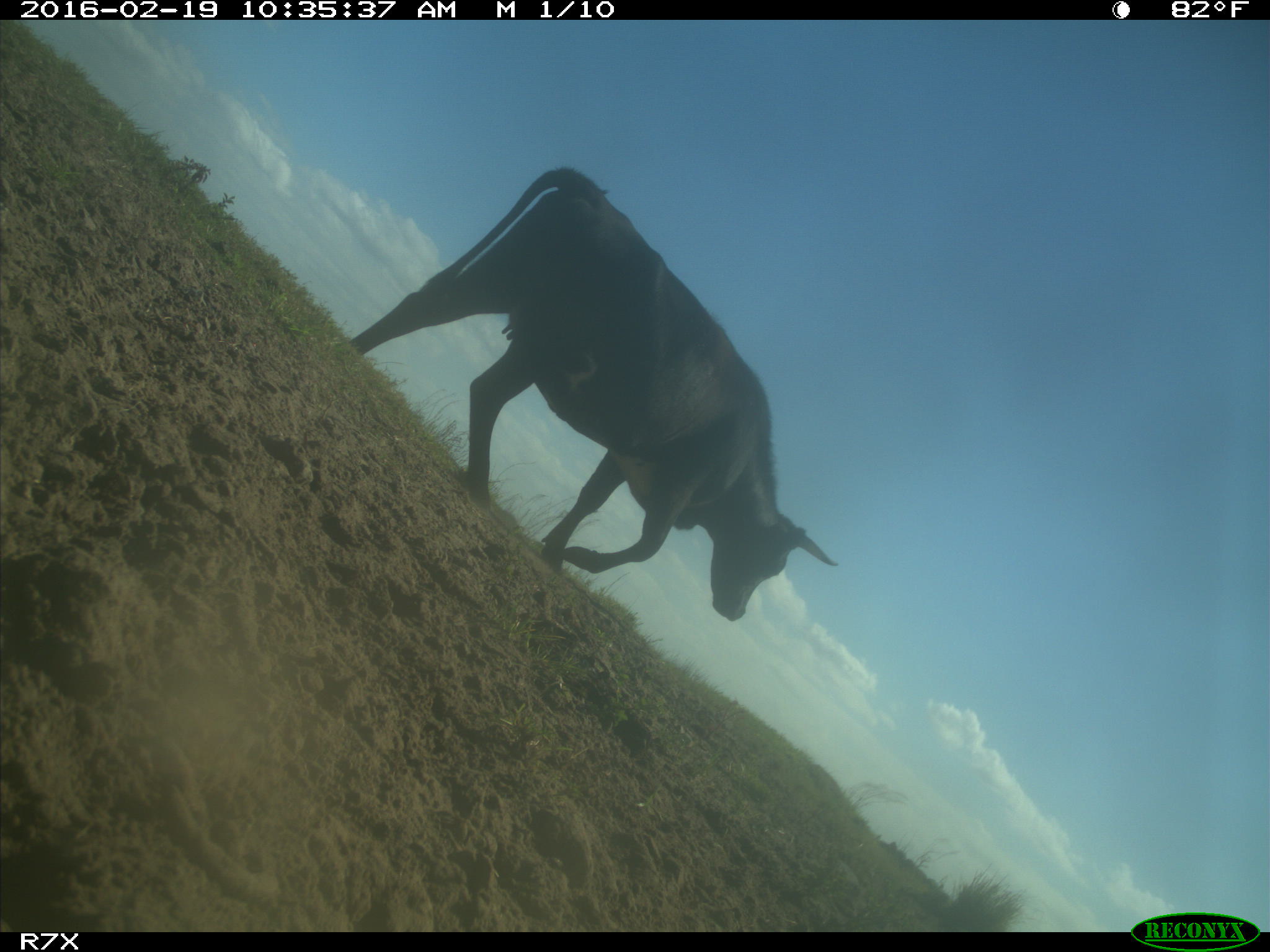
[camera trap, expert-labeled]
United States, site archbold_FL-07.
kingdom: Animalia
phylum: Chordata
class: Mammalia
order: Artiodactyla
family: Bovidae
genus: Bos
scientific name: Bos taurus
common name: domestic cow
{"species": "Bos taurus (domestic cow)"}